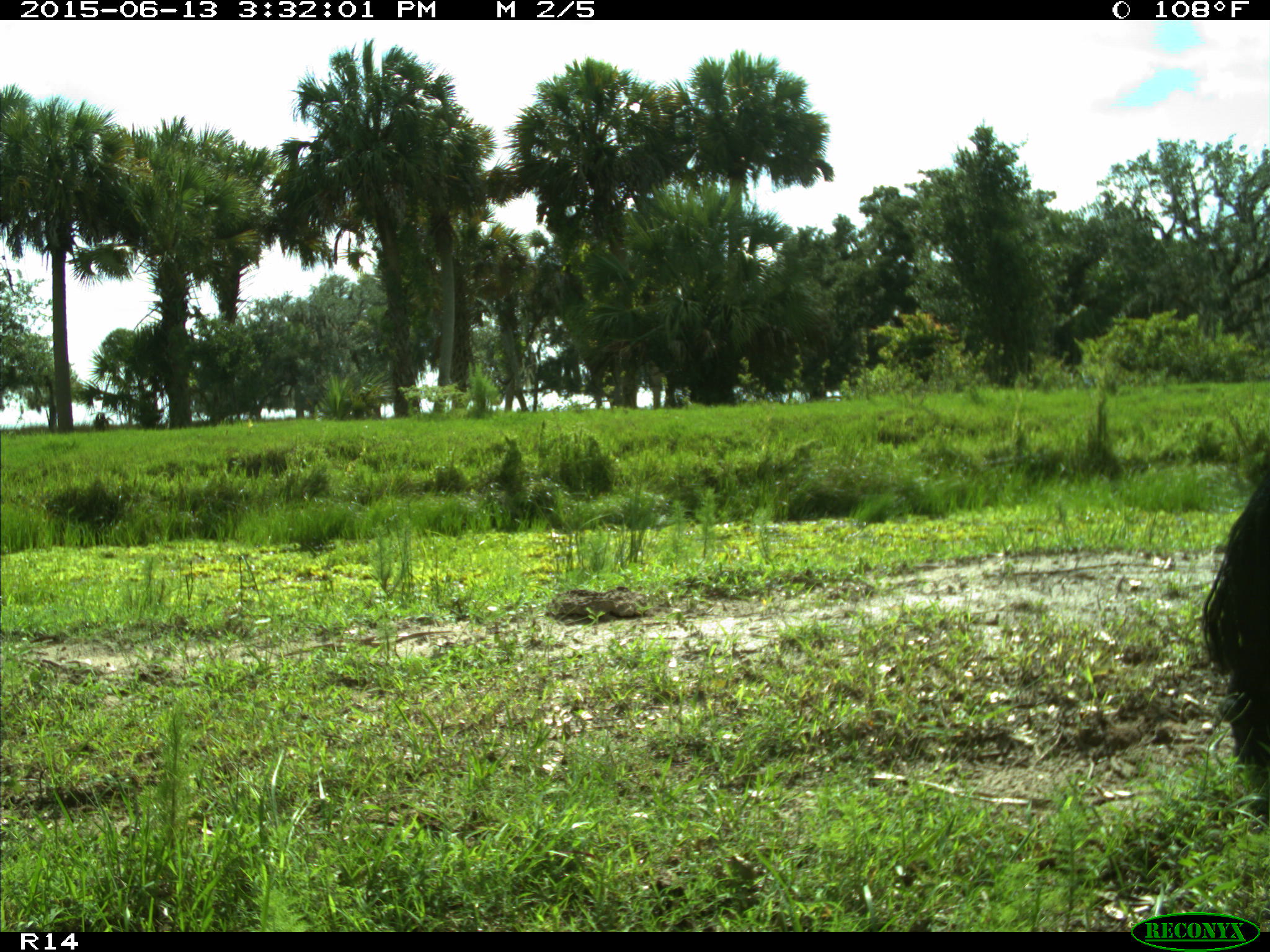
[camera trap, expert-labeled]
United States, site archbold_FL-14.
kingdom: Animalia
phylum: Chordata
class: Mammalia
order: Artiodactyla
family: Bovidae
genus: Bos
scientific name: Bos taurus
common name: domestic cow